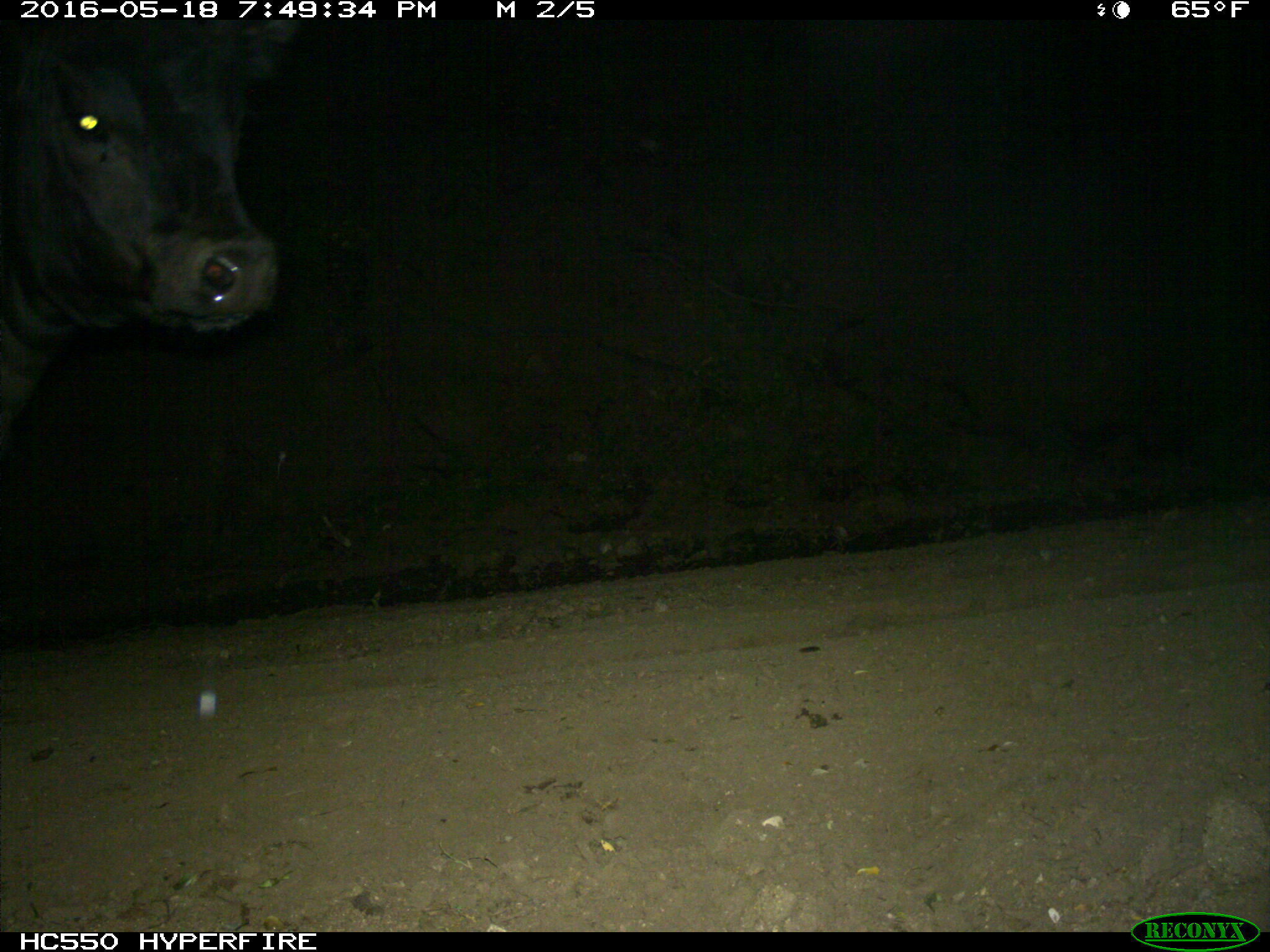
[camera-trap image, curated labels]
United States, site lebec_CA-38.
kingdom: Animalia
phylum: Chordata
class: Mammalia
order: Artiodactyla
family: Bovidae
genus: Bos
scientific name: Bos taurus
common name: domestic cow